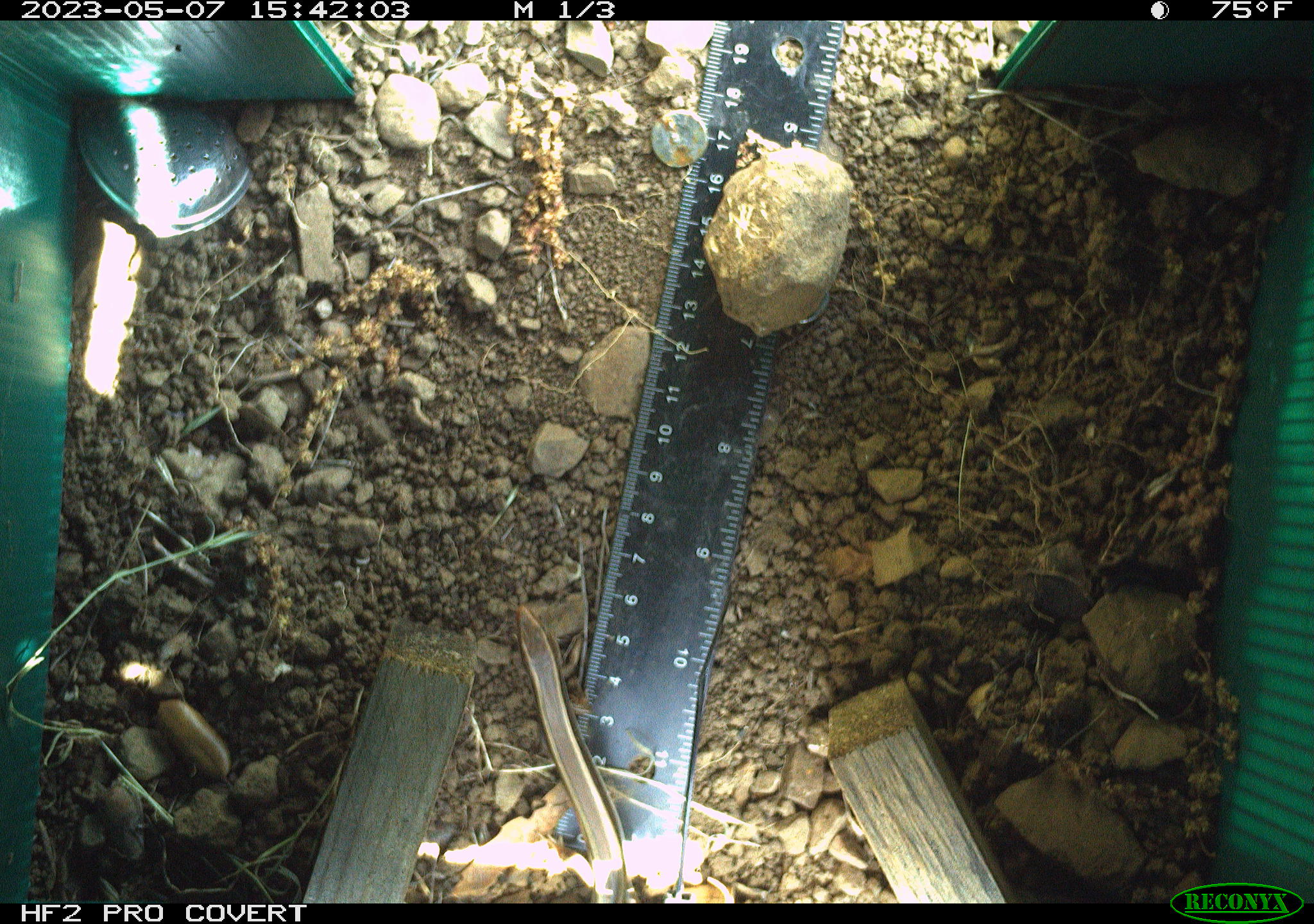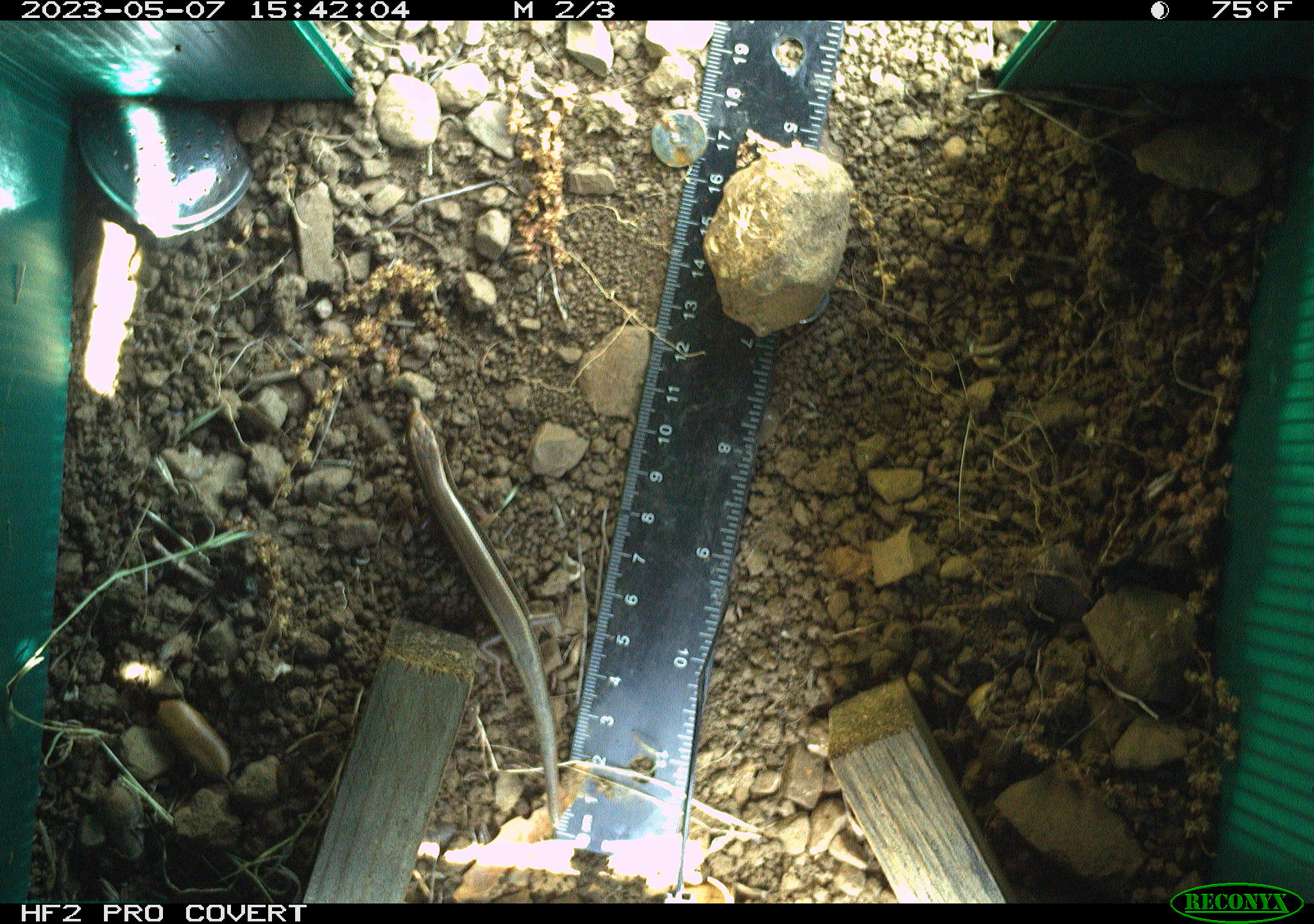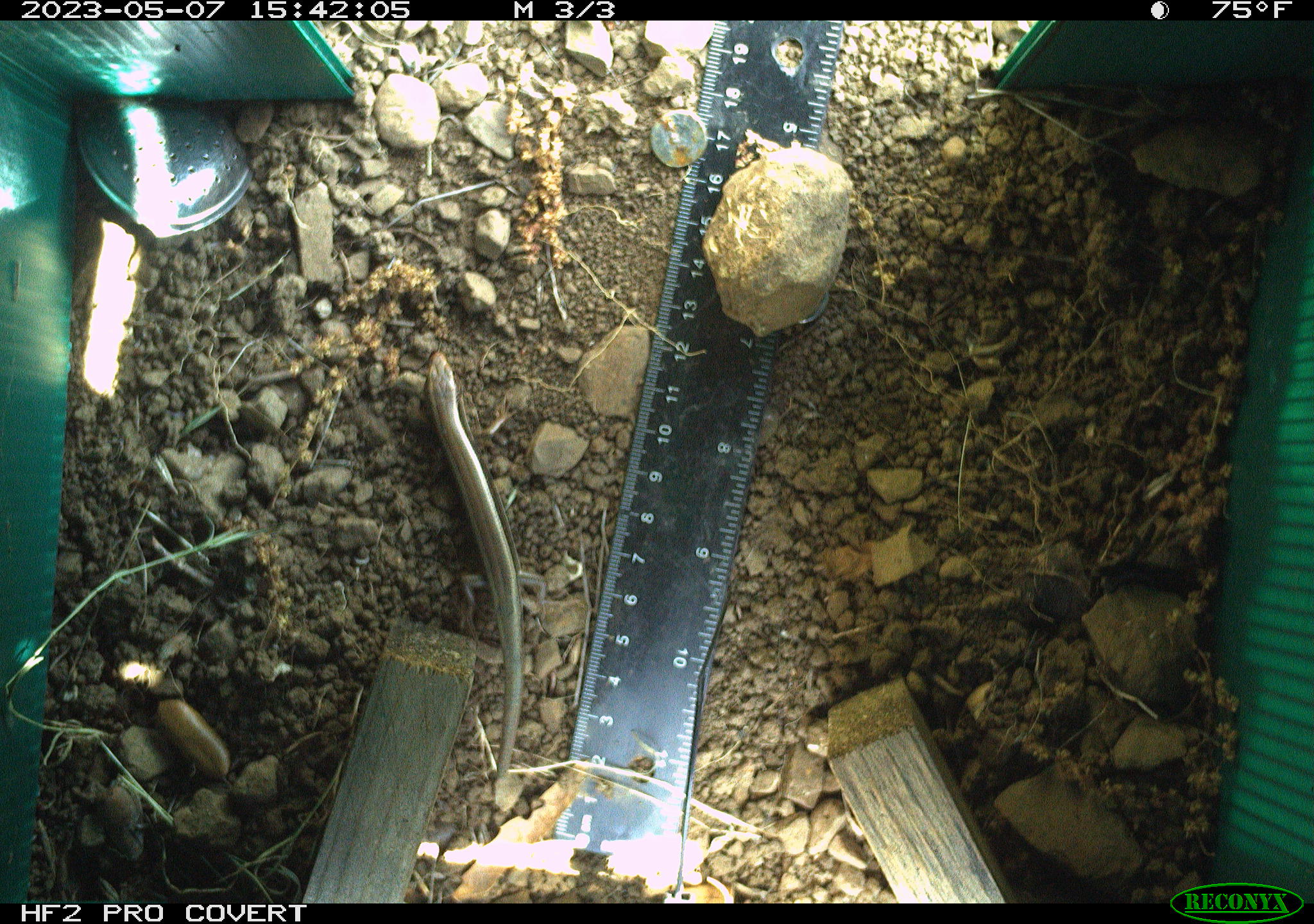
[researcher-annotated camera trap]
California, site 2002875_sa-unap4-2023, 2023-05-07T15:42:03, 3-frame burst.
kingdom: Animalia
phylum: Chordata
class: Reptilia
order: Squamata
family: Scincidae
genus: Plestiodon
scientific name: Plestiodon skiltonianus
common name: western skink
Western skink (Plestiodon skiltonianus).